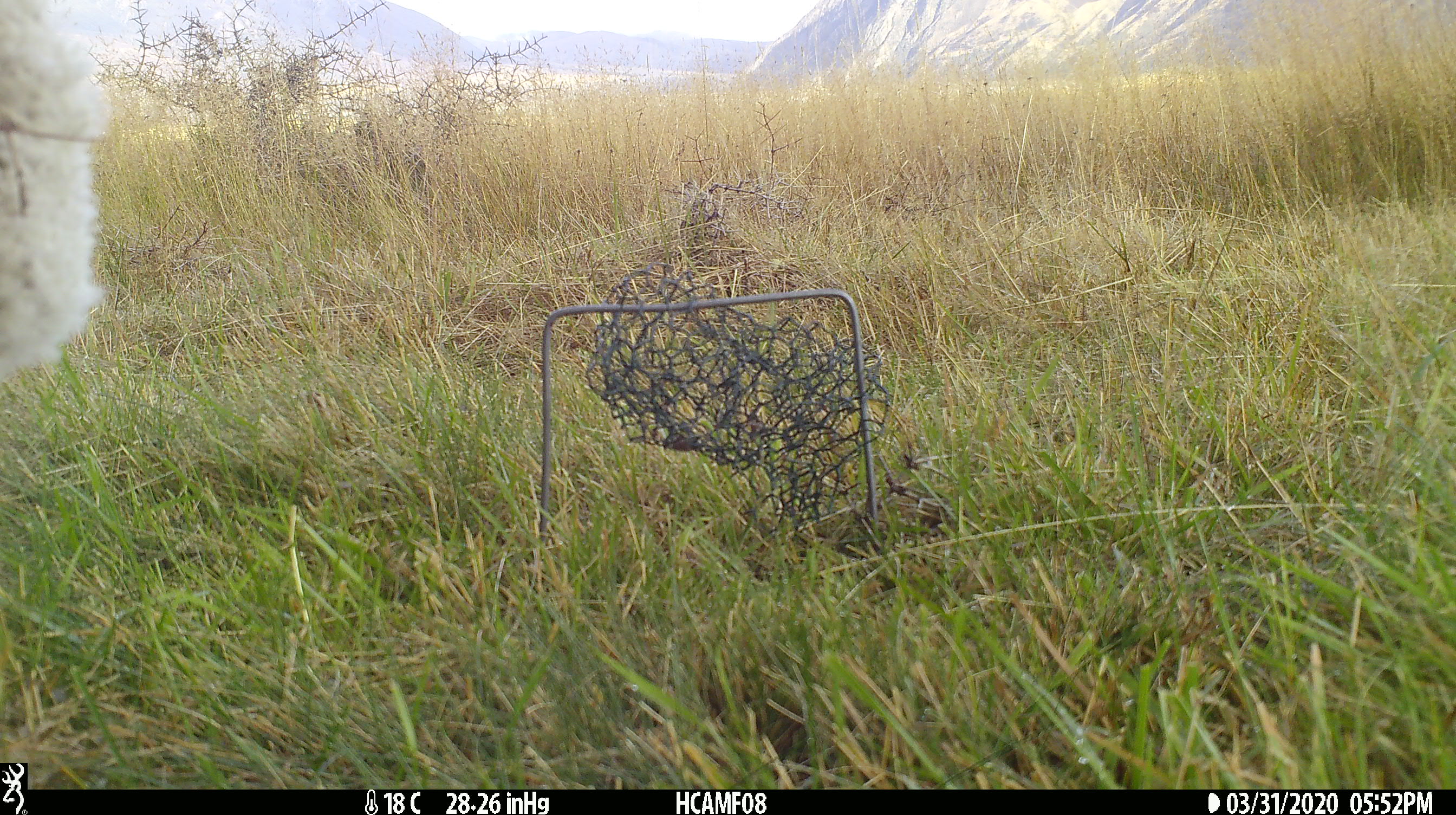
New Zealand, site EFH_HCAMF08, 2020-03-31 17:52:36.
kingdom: Animalia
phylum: Chordata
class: Mammalia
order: Artiodactyla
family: Bovidae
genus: Ovis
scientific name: Ovis aries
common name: domestic sheep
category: sheep